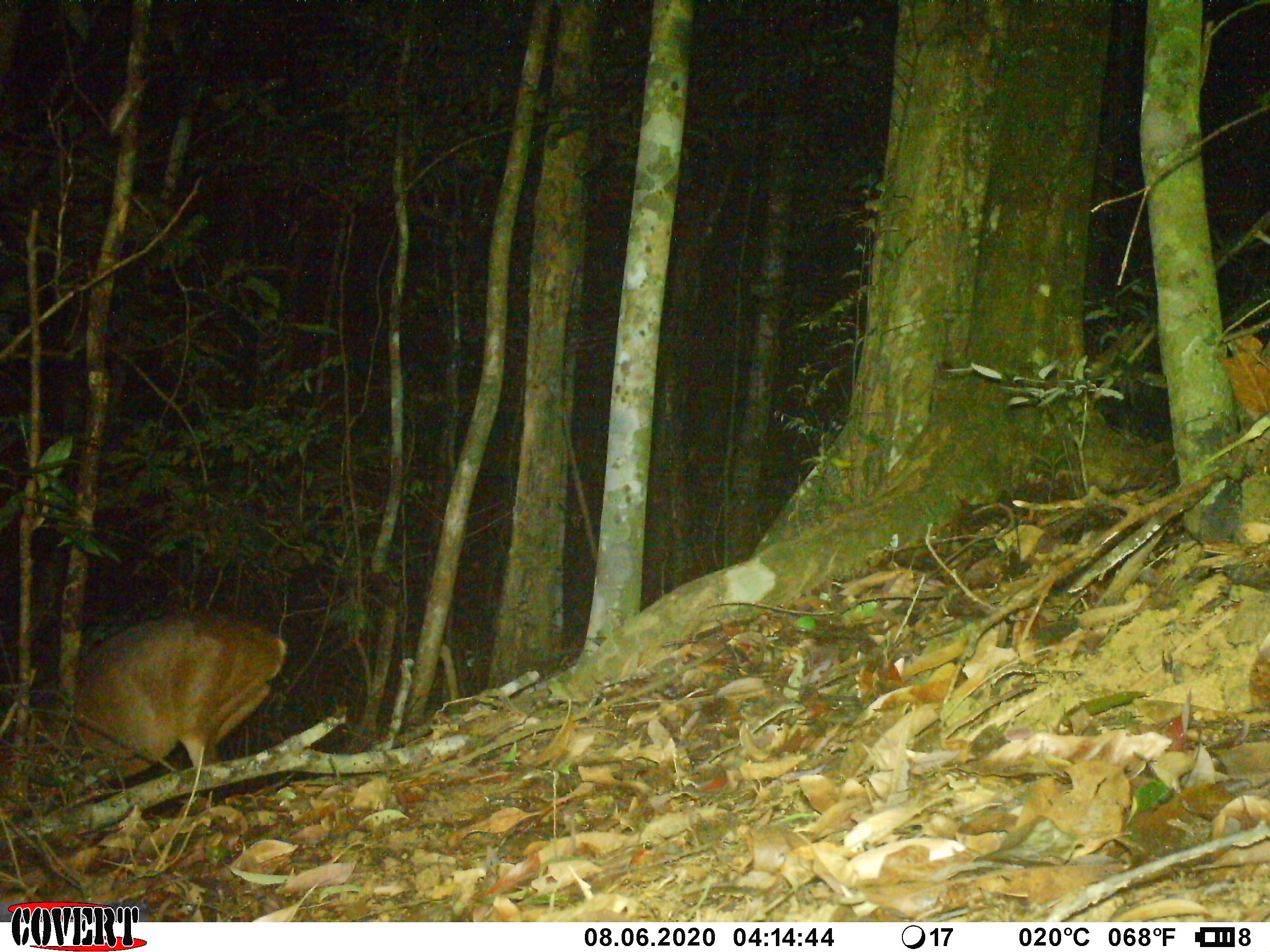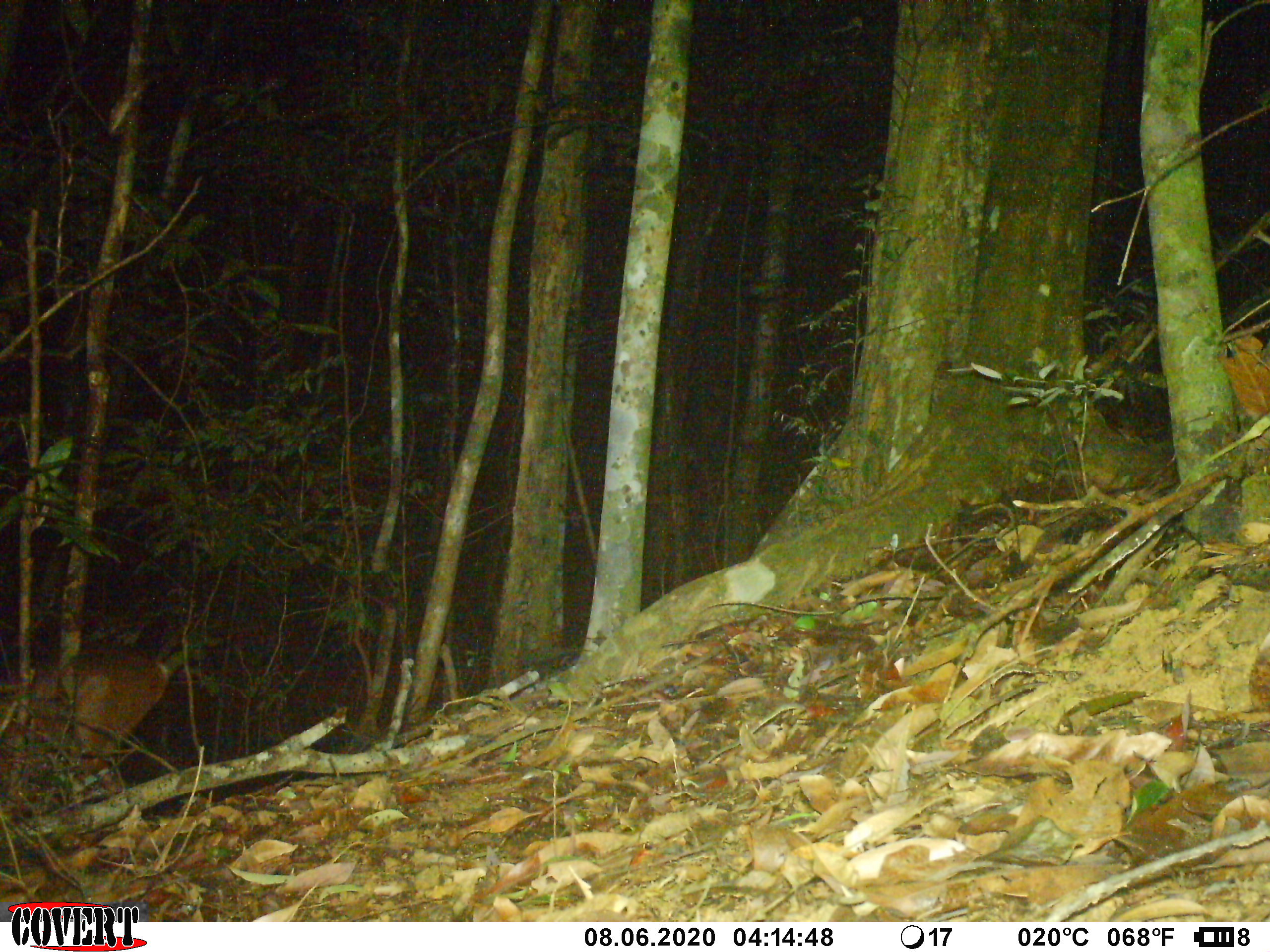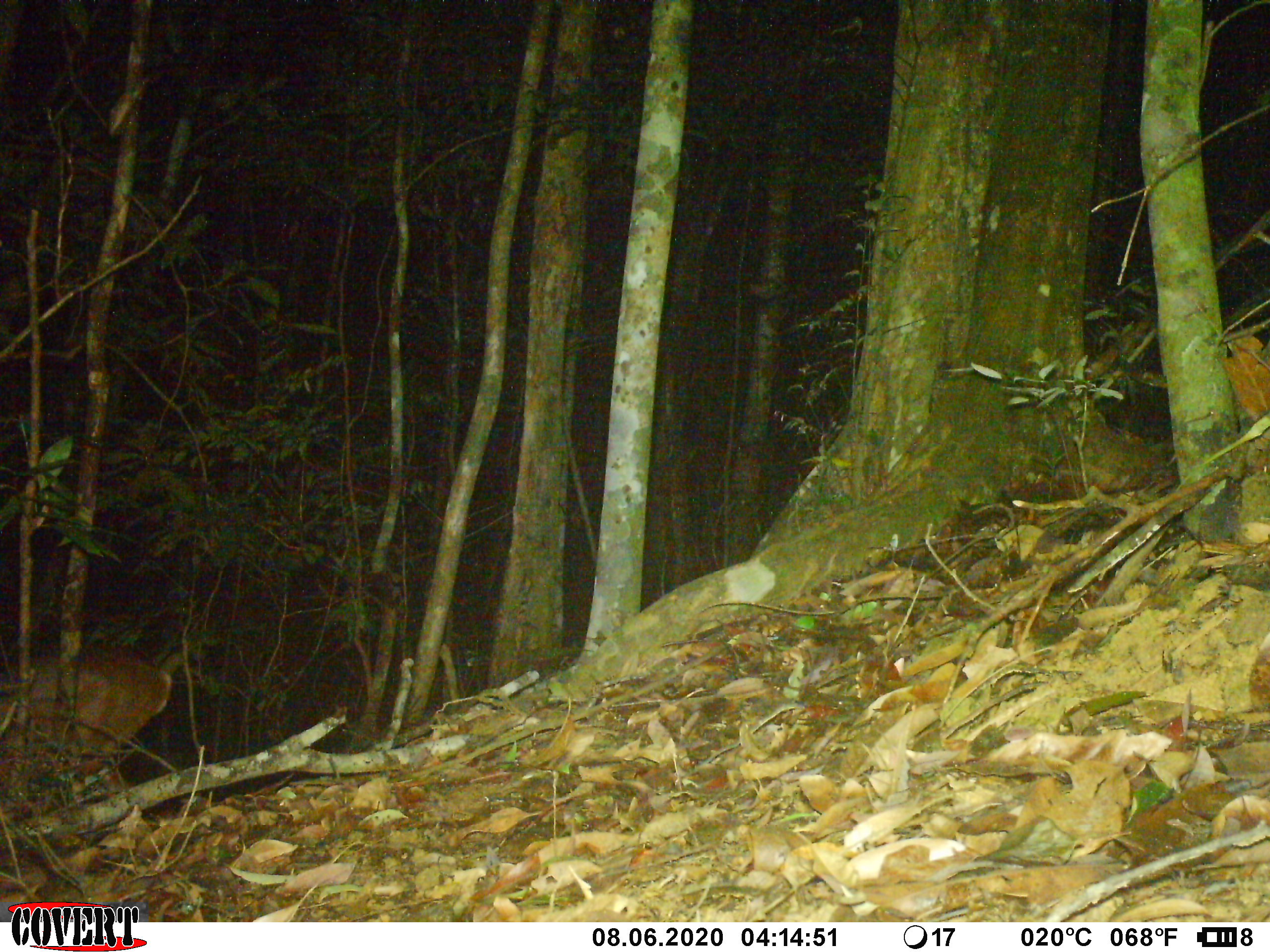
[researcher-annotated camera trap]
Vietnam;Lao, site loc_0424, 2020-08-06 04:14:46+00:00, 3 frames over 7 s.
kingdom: Animalia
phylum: Chordata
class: Mammalia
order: Artiodactyla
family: Cervidae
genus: Muntiacus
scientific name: Muntiacus vuquangensis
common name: large-antlered muntjac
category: large antlered muntjac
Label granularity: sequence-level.